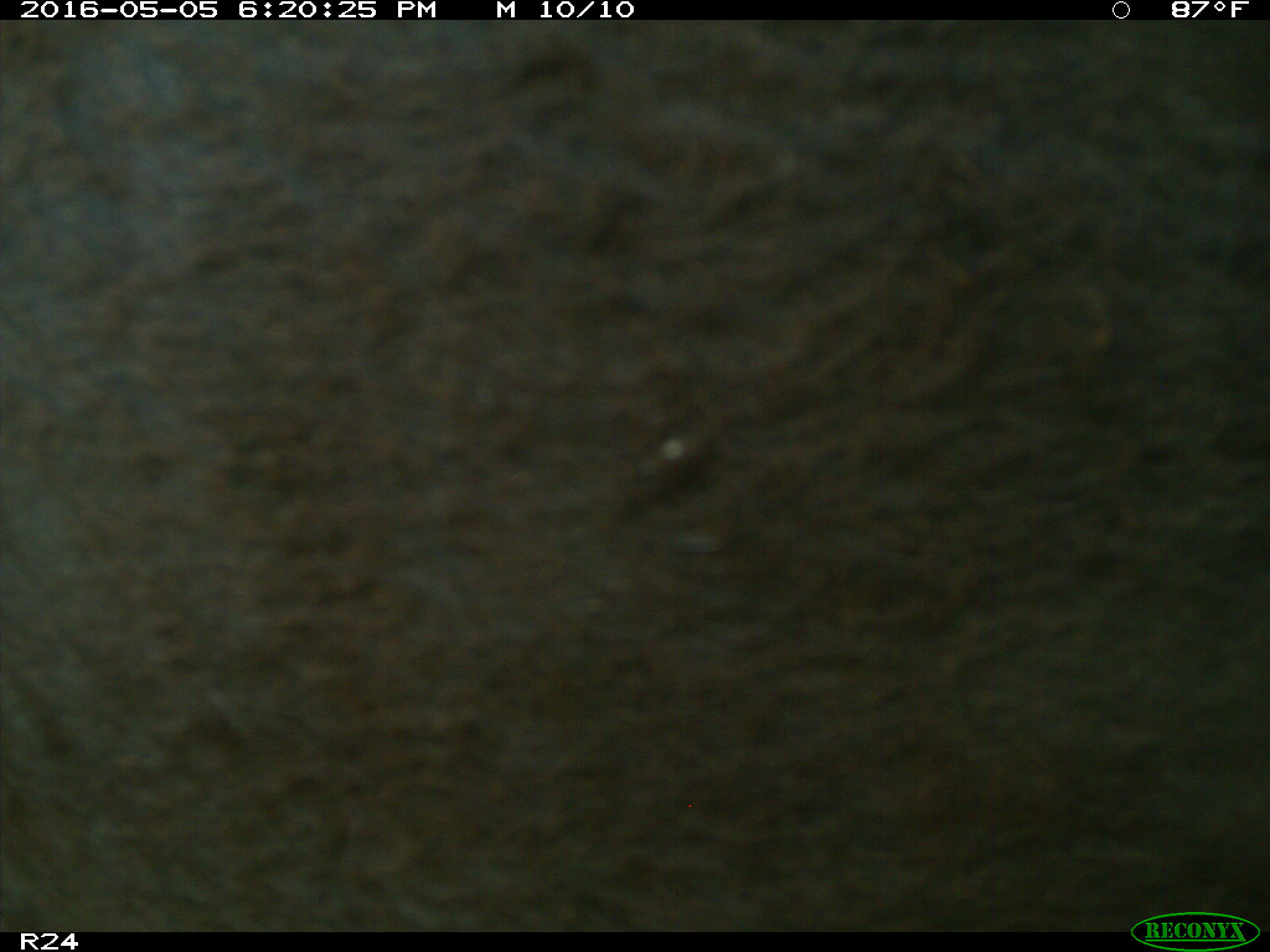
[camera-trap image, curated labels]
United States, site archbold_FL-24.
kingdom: Animalia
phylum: Chordata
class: Mammalia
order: Artiodactyla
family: Bovidae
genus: Bos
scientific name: Bos taurus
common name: domestic cow